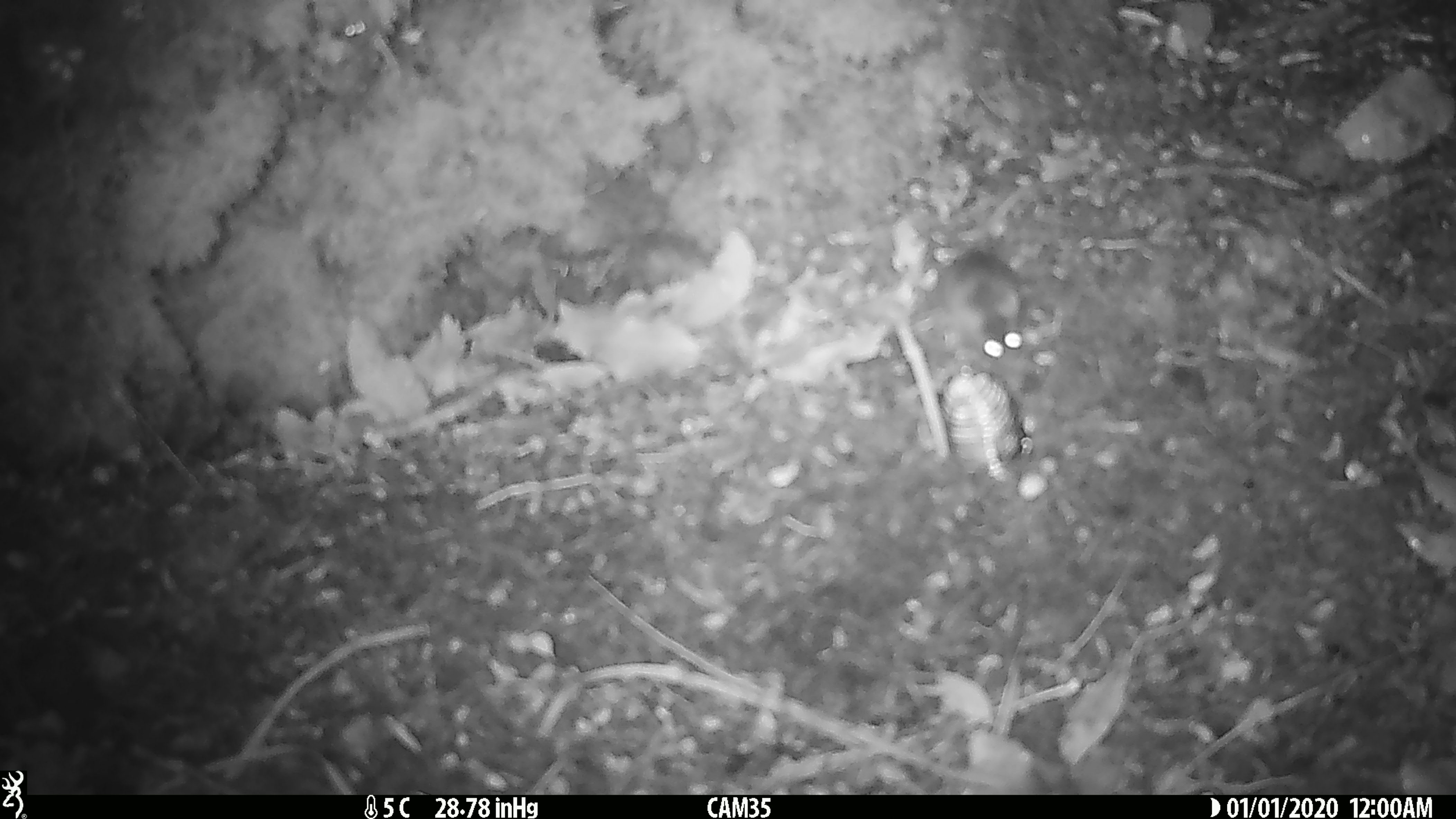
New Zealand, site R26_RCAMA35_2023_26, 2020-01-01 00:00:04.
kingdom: Animalia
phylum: Chordata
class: Mammalia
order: Rodentia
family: Muridae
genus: Mus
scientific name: Mus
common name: mouse